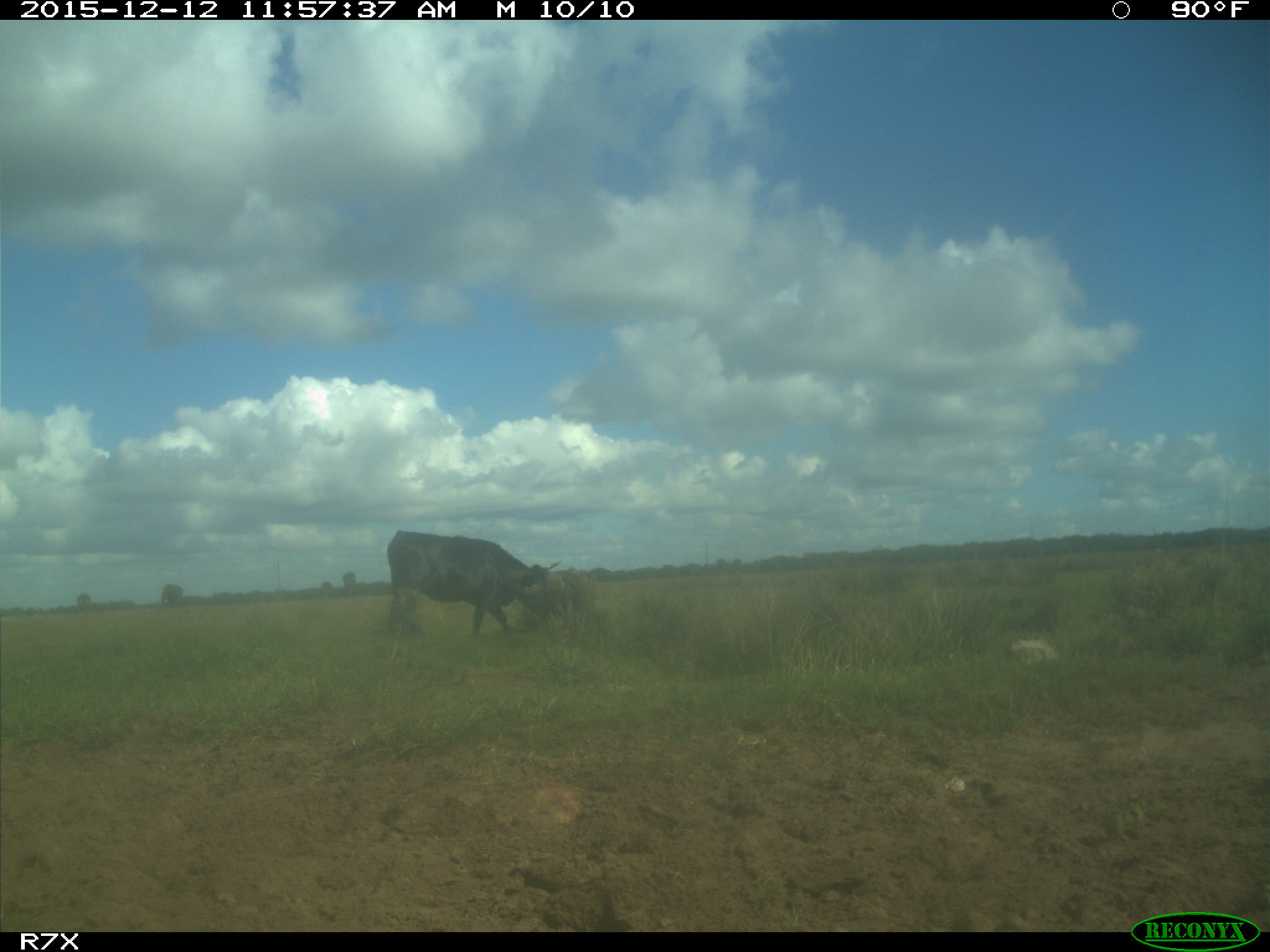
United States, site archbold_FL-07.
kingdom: Animalia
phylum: Chordata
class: Mammalia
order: Artiodactyla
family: Bovidae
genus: Bos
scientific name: Bos taurus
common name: domestic cow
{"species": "Bos taurus (domestic cow)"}